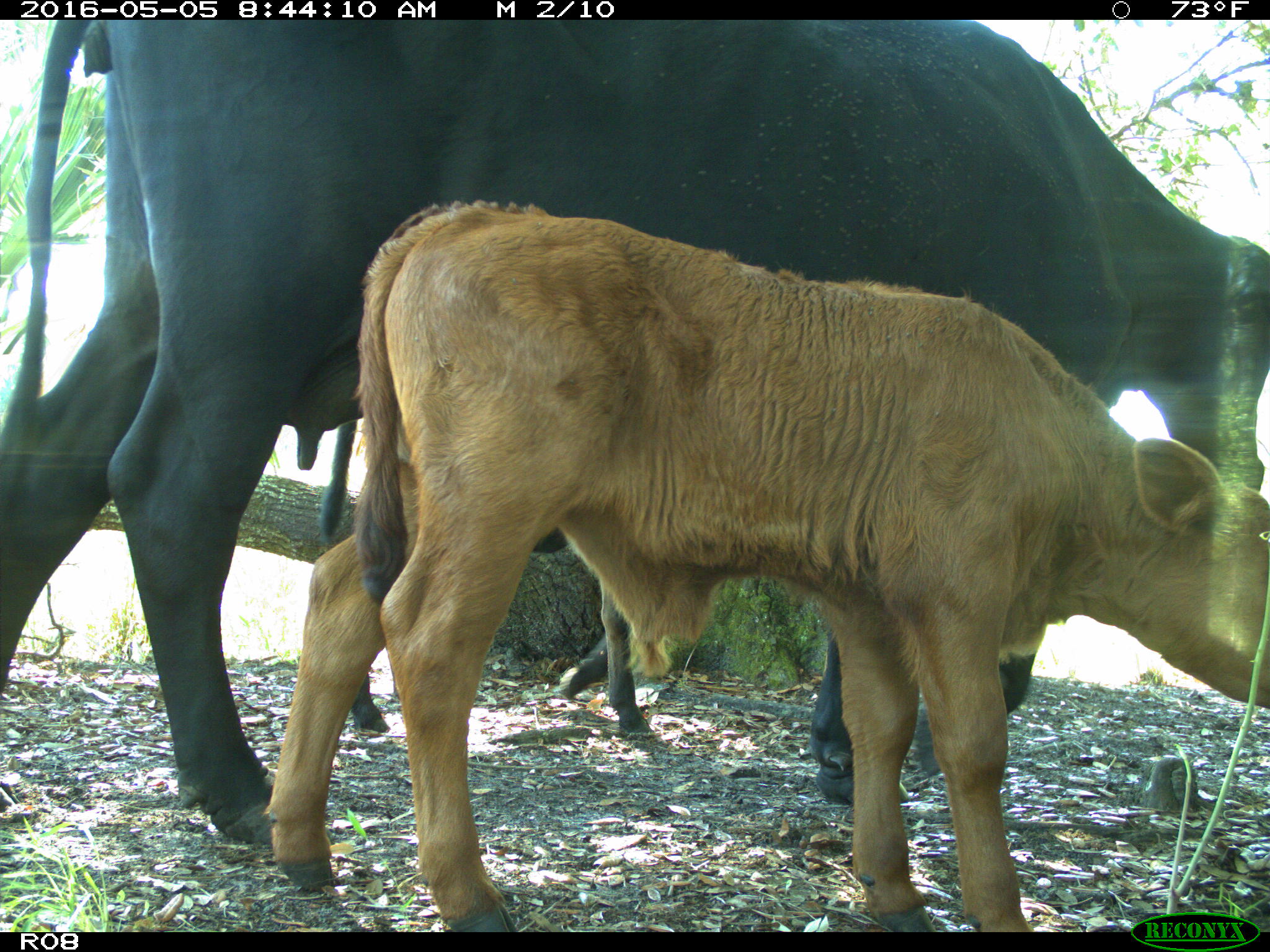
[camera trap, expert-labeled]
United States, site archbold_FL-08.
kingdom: Animalia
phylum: Chordata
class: Mammalia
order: Artiodactyla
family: Bovidae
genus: Bos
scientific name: Bos taurus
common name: domestic cow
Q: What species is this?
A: Bos taurus (domestic cow).